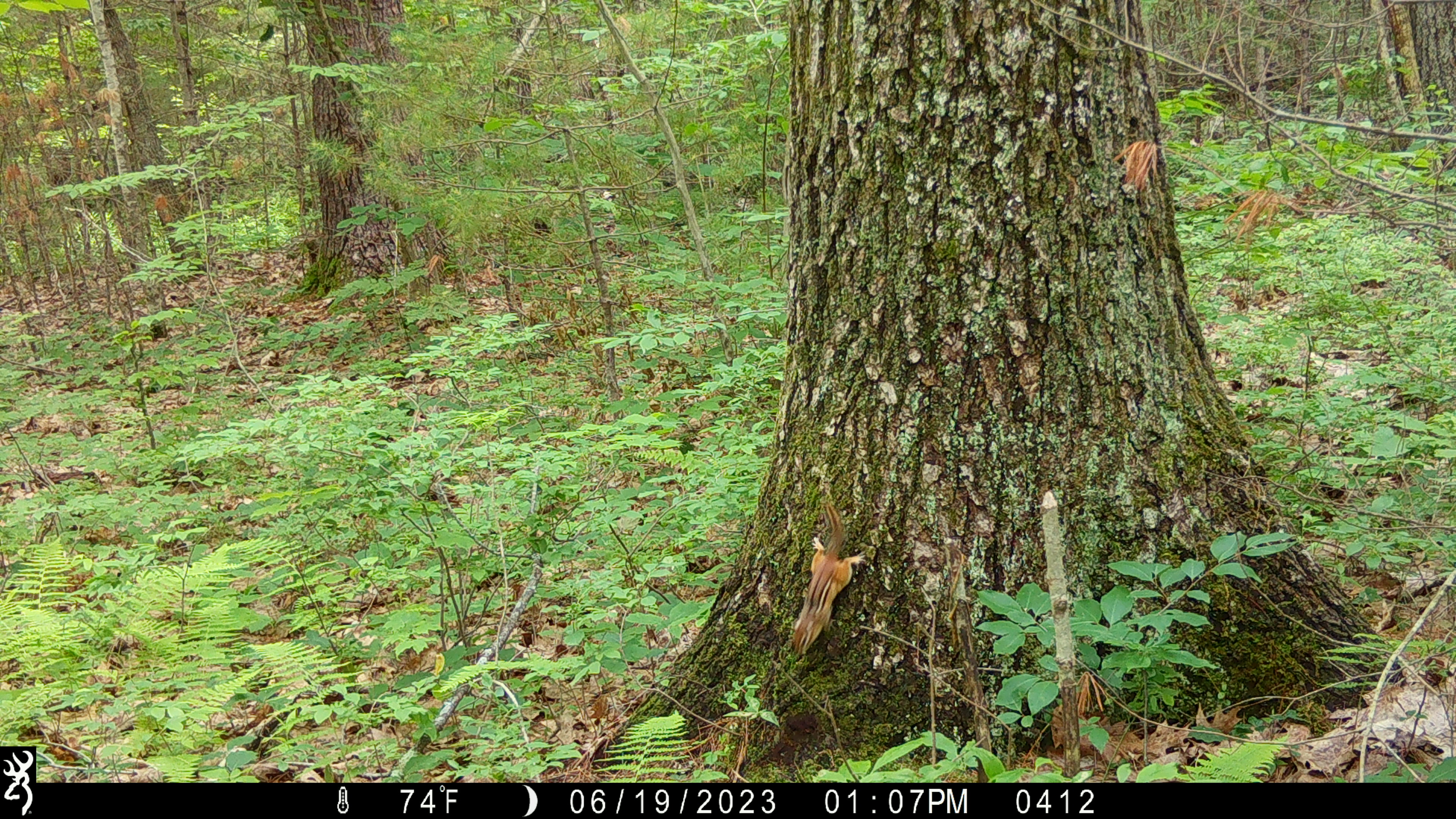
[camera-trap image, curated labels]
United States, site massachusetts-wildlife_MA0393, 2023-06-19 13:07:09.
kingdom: Animalia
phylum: Chordata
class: Mammalia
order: Rodentia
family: Sciuridae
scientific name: Tamiini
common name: chipmunk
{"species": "chipmunk (Tamiini)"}